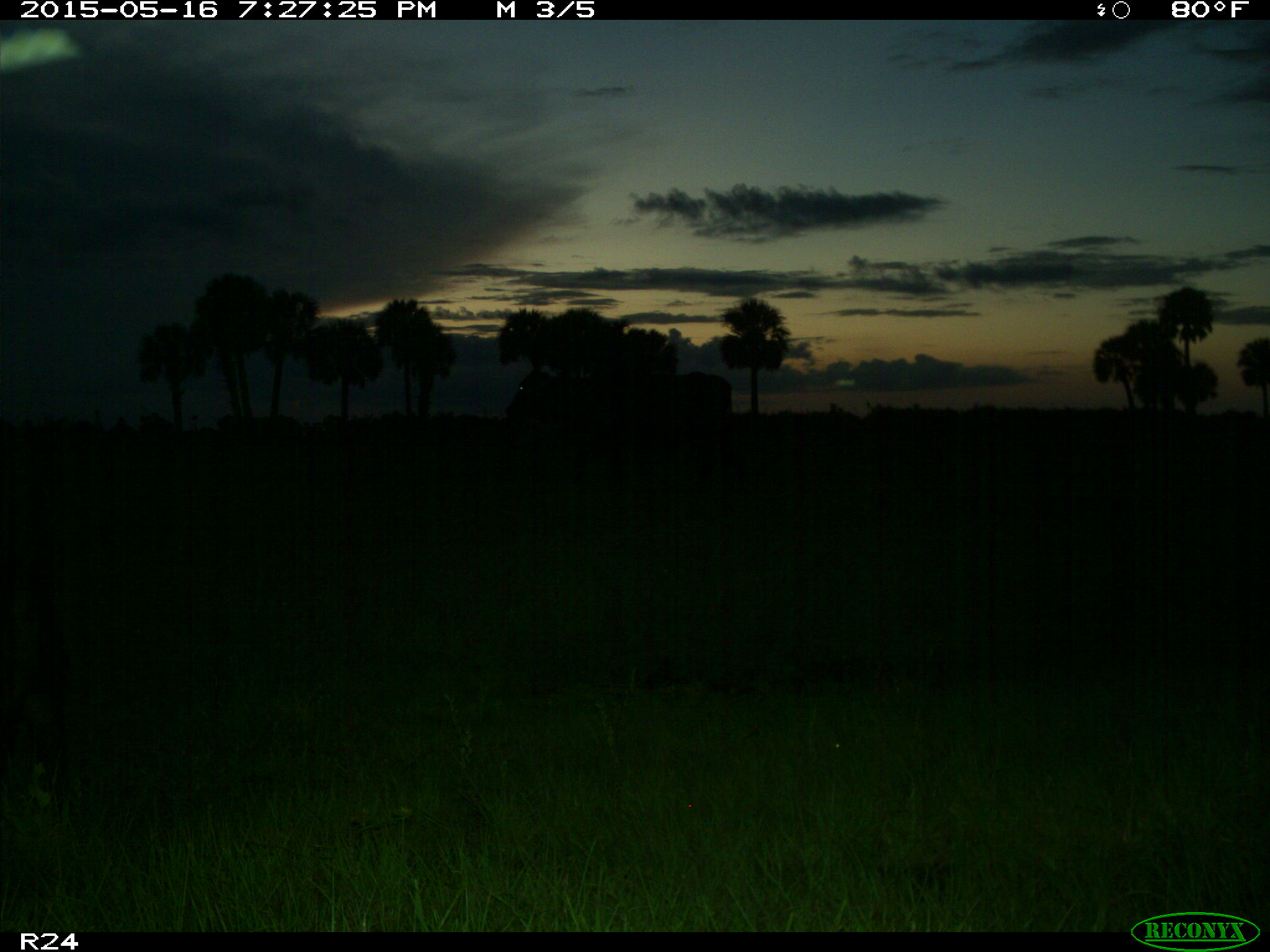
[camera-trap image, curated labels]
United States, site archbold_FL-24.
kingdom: Animalia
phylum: Chordata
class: Mammalia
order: Artiodactyla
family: Bovidae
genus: Bos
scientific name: Bos taurus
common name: domestic cow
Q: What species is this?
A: Bos taurus (domestic cow).